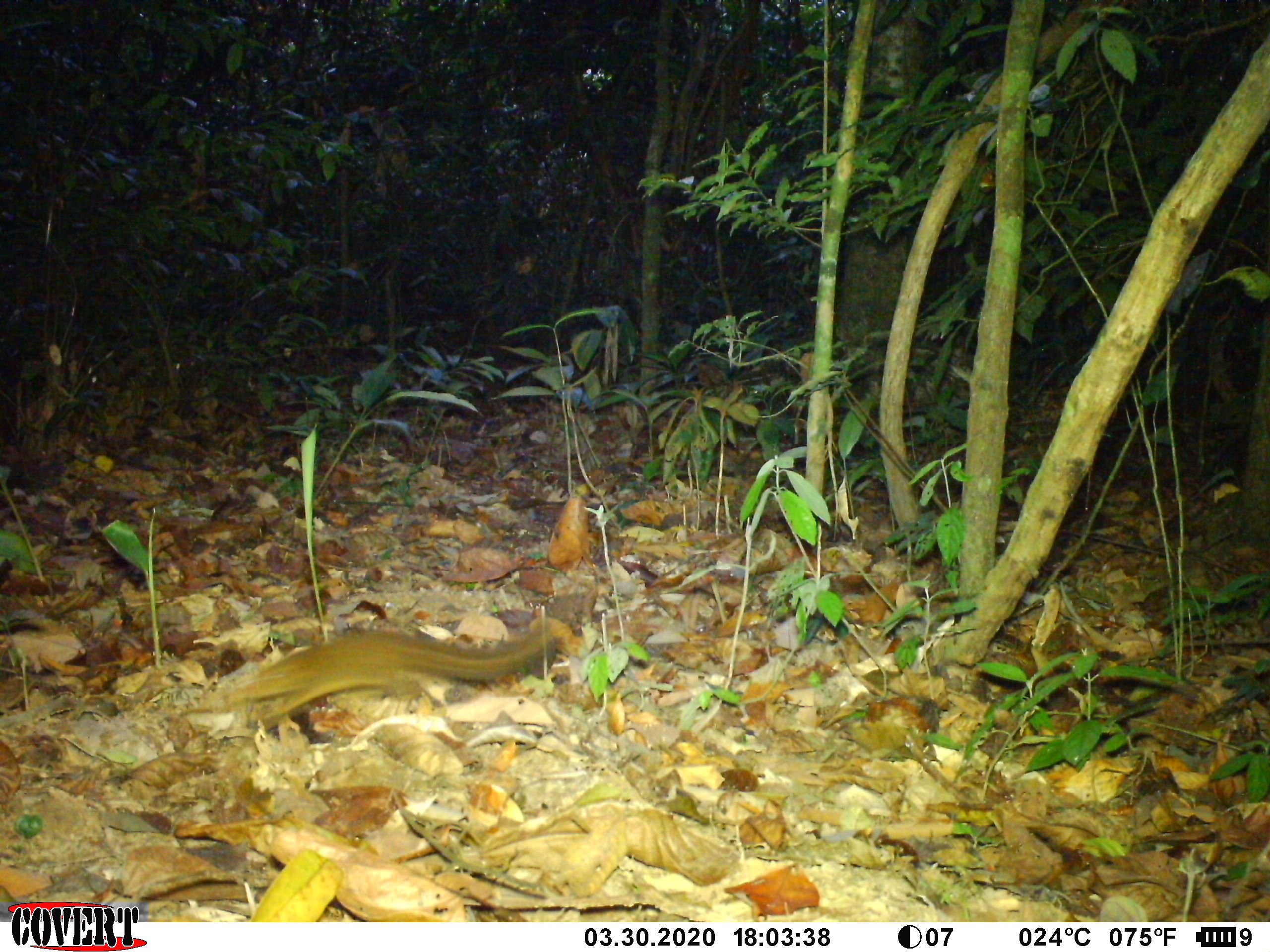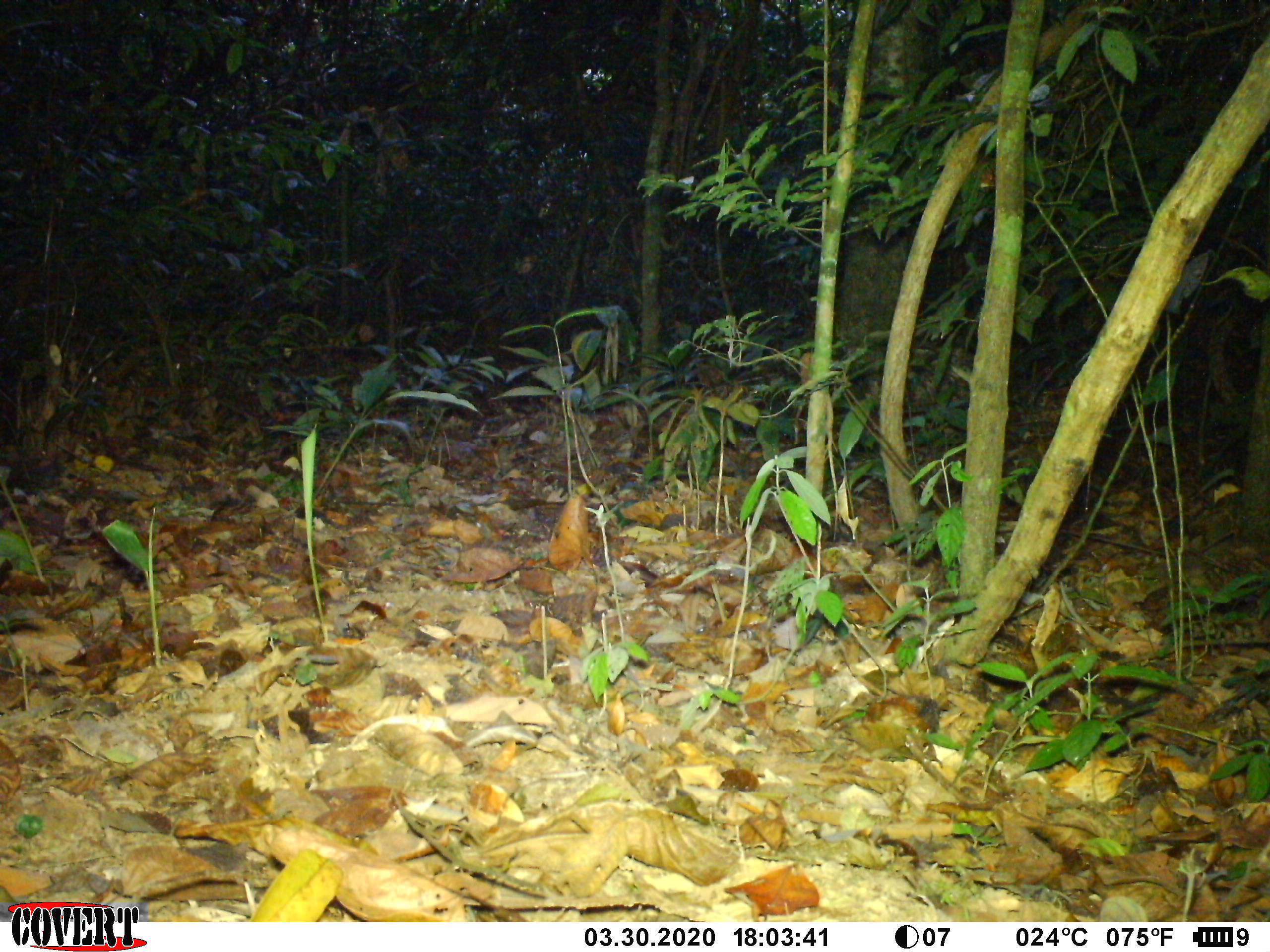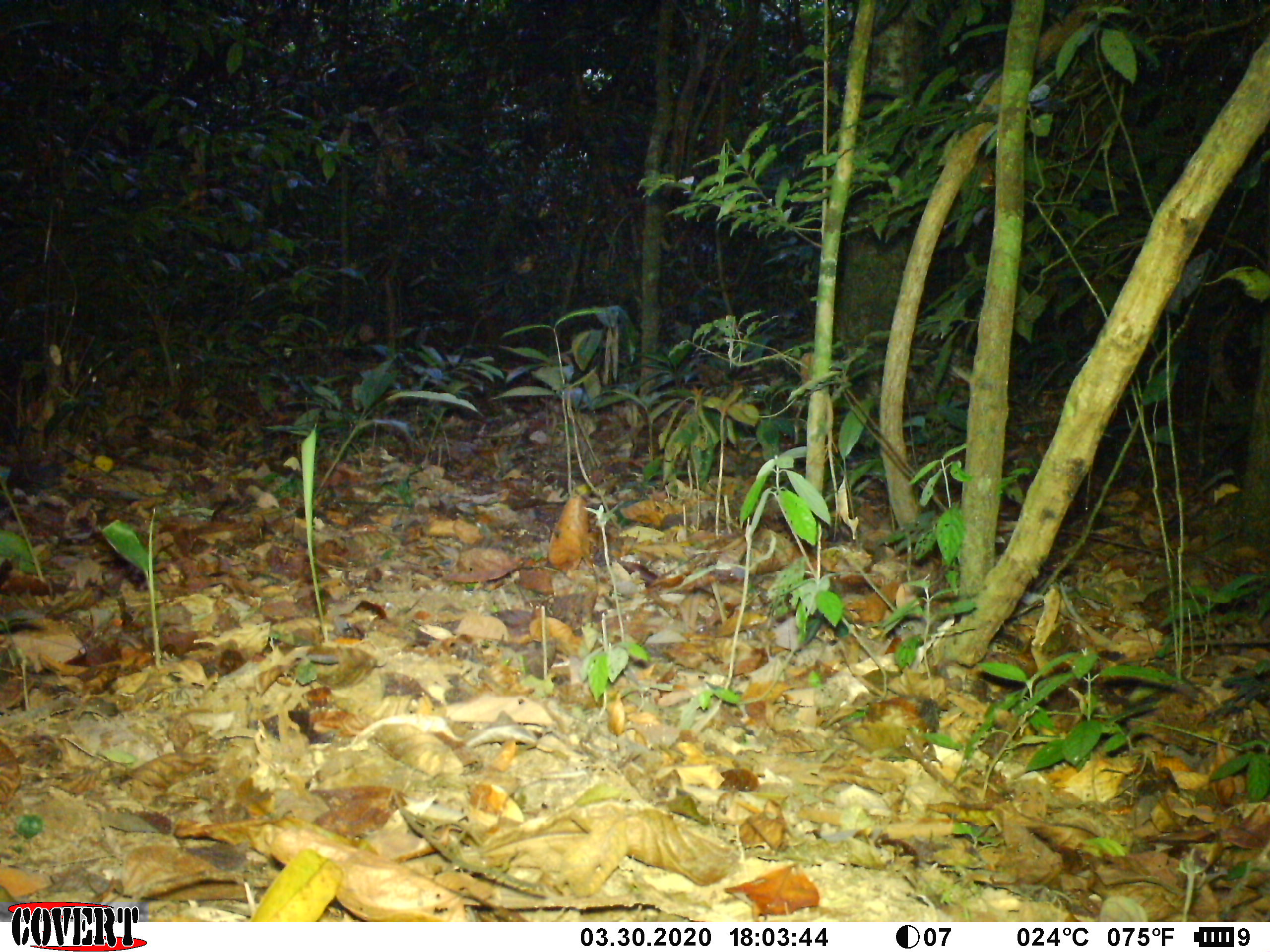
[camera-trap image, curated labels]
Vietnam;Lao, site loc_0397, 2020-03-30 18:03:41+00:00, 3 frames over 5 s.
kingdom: Animalia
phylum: Chordata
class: Mammalia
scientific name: Mammalia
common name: mammal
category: unidentified small mammal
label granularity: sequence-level